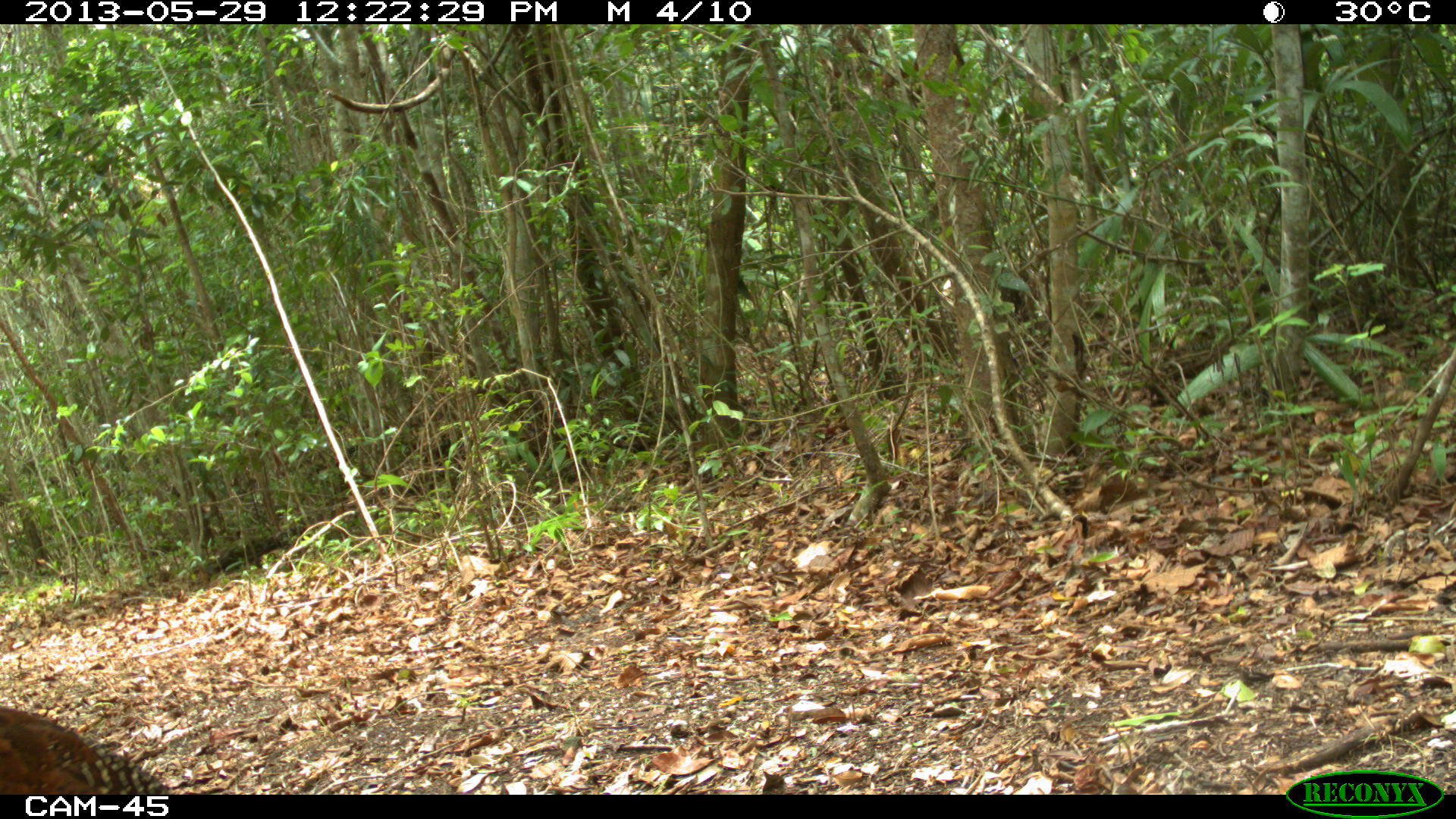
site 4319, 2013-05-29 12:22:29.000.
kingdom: Animalia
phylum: Chordata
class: Aves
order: Galliformes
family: Cracidae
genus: Crax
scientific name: Crax rubra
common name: great curassow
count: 1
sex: female